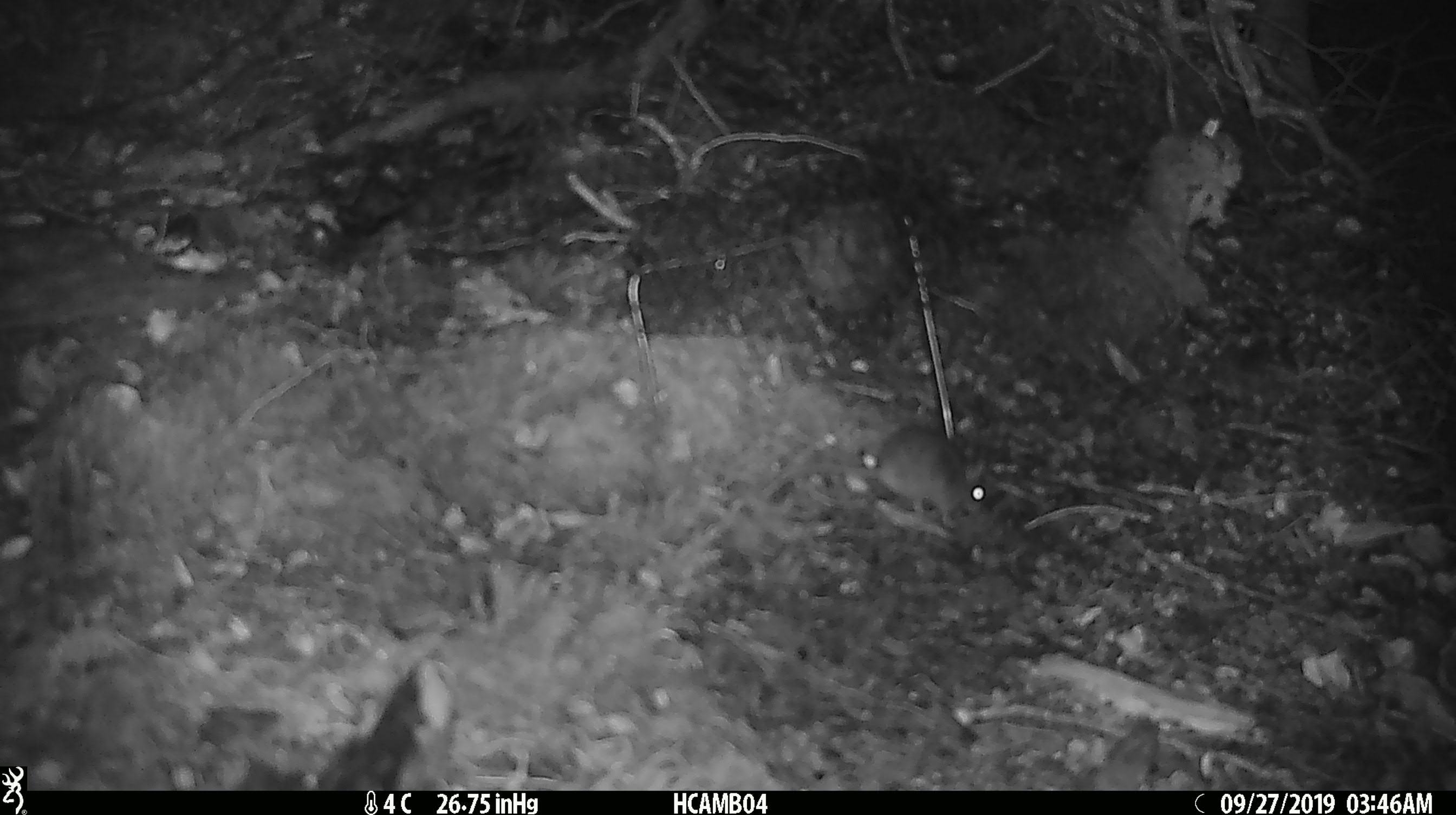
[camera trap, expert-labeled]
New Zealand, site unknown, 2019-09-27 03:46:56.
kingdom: Animalia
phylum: Chordata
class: Mammalia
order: Rodentia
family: Muridae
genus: Mus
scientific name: Mus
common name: mouse